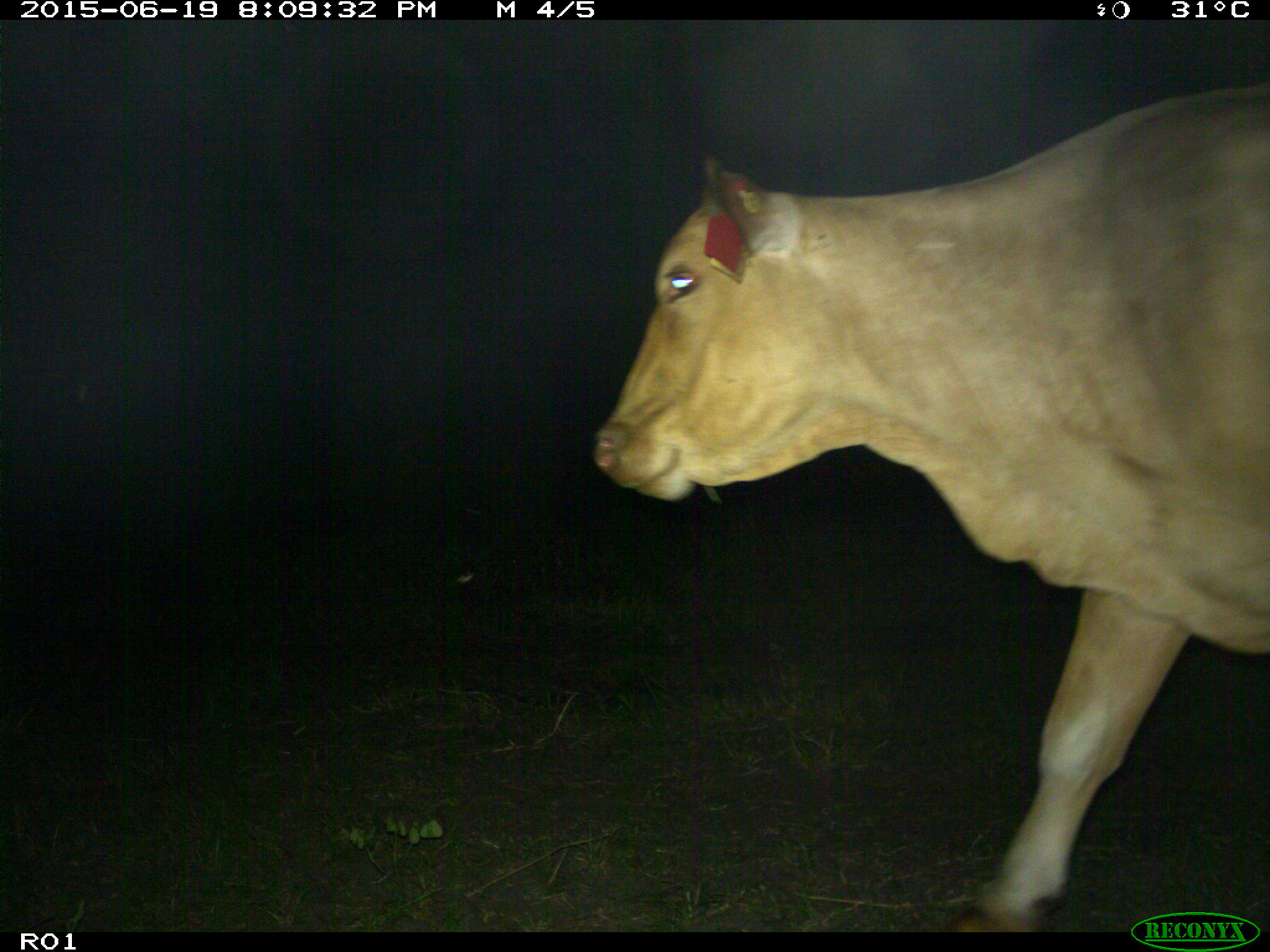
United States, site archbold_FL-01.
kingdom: Animalia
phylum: Chordata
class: Mammalia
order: Artiodactyla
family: Bovidae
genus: Bos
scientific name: Bos taurus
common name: domestic cow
Bos taurus (domestic cow).